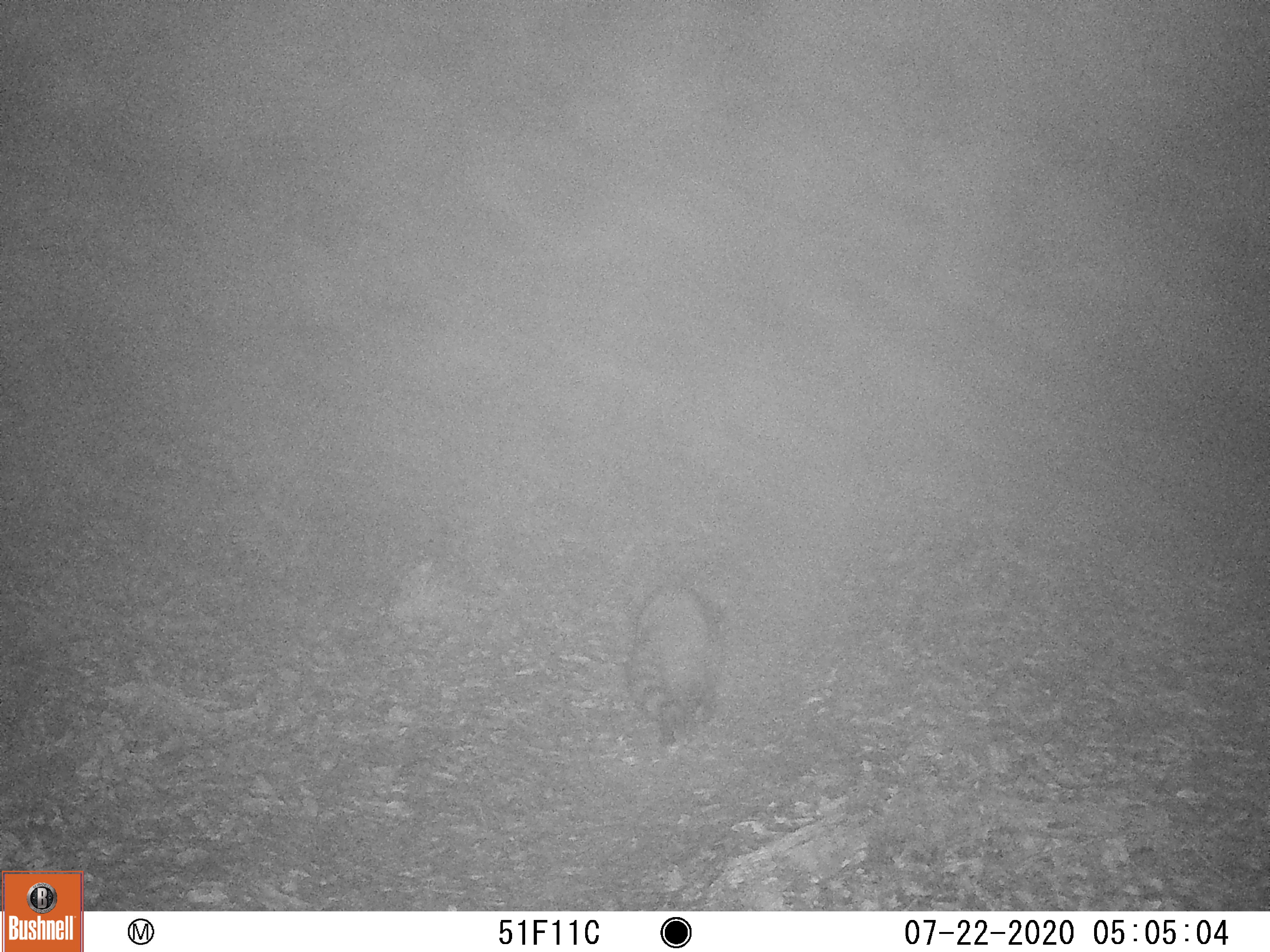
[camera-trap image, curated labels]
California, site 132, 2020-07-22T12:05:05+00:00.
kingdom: Animalia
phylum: Chordata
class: Mammalia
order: Carnivora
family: Procyonidae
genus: Procyon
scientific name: Procyon lotor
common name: raccoon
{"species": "raccoon (Procyon lotor)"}